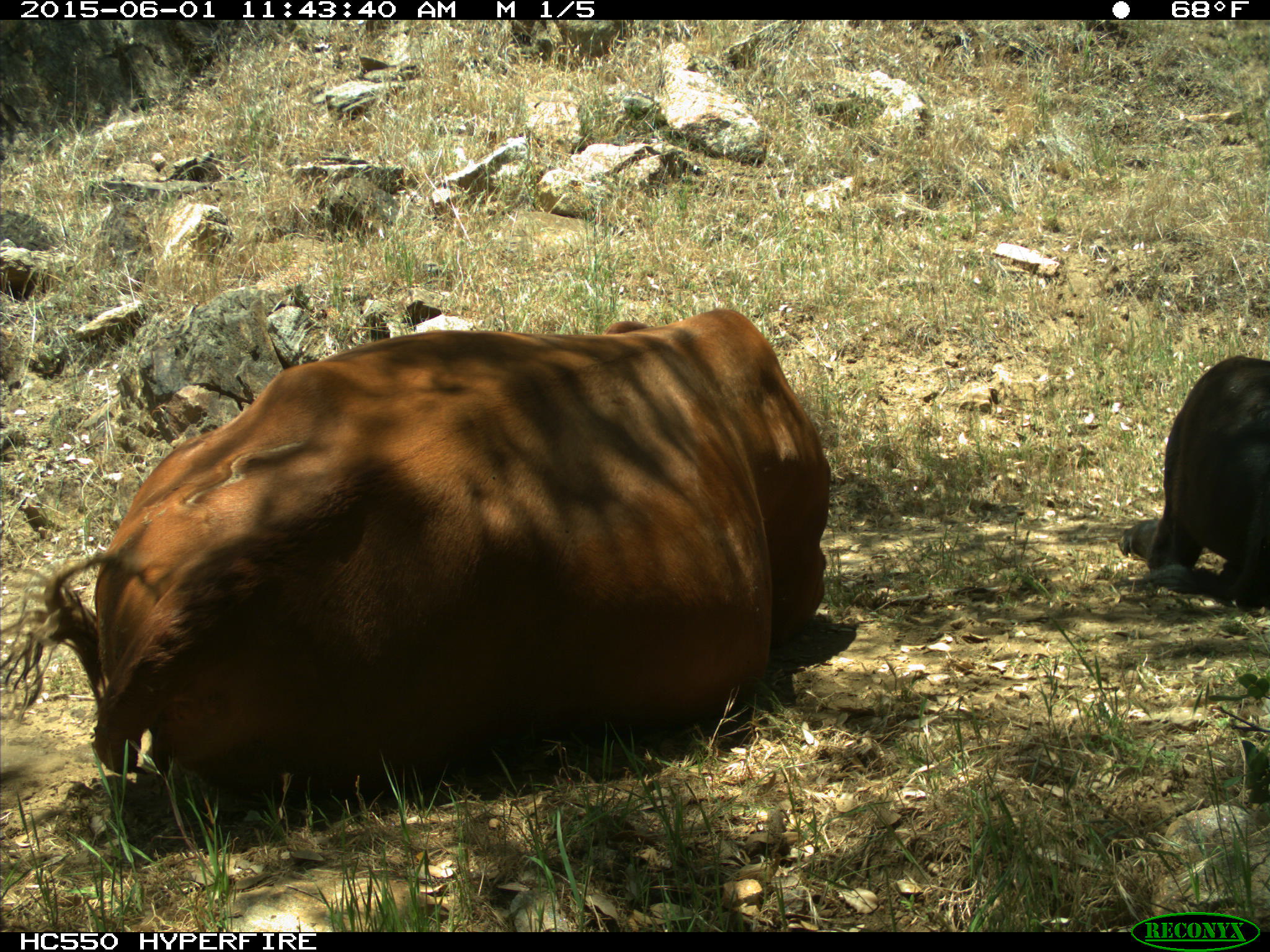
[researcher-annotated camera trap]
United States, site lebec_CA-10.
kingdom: Animalia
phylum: Chordata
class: Mammalia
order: Artiodactyla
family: Bovidae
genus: Bos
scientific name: Bos taurus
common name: domestic cow